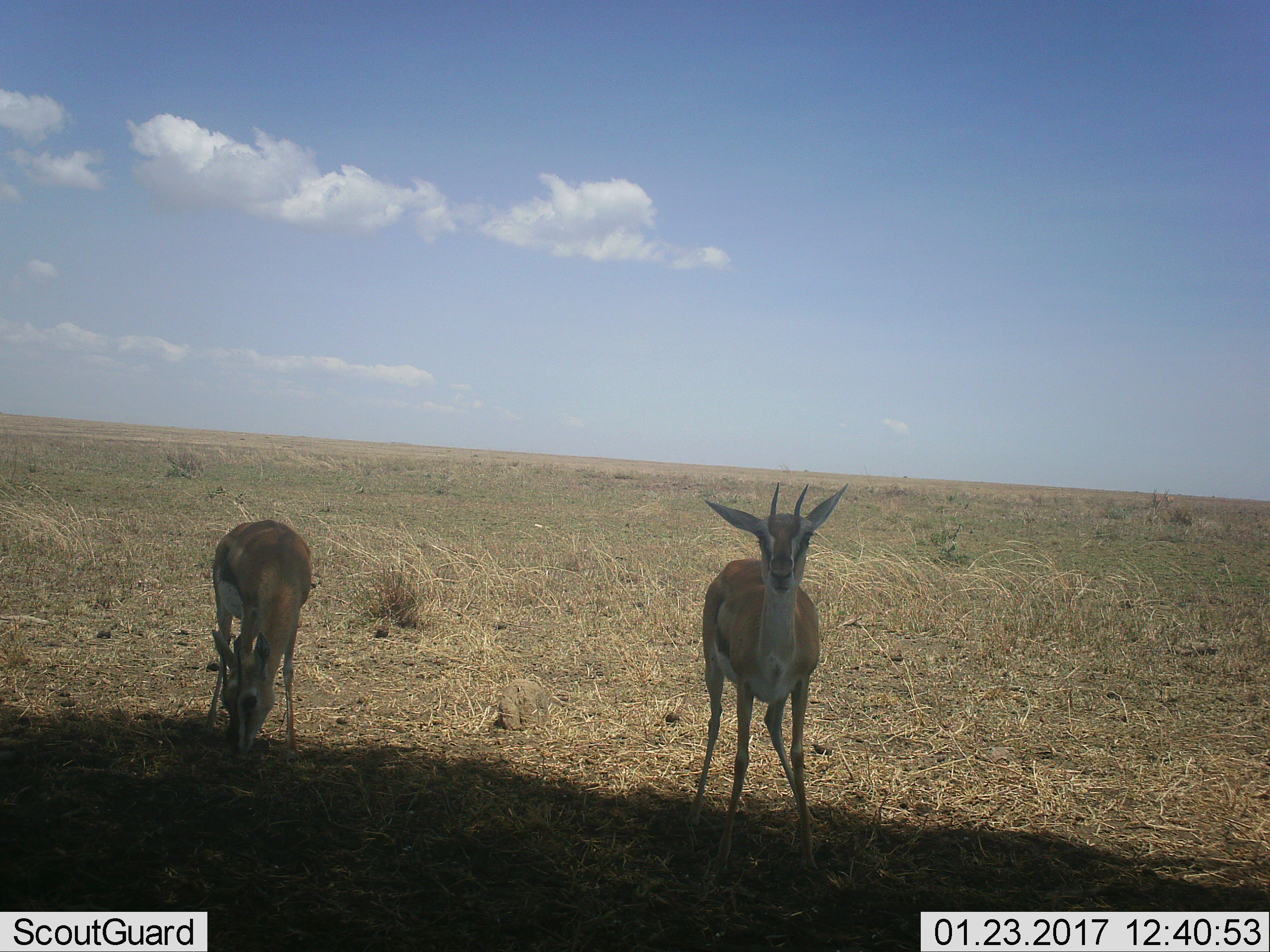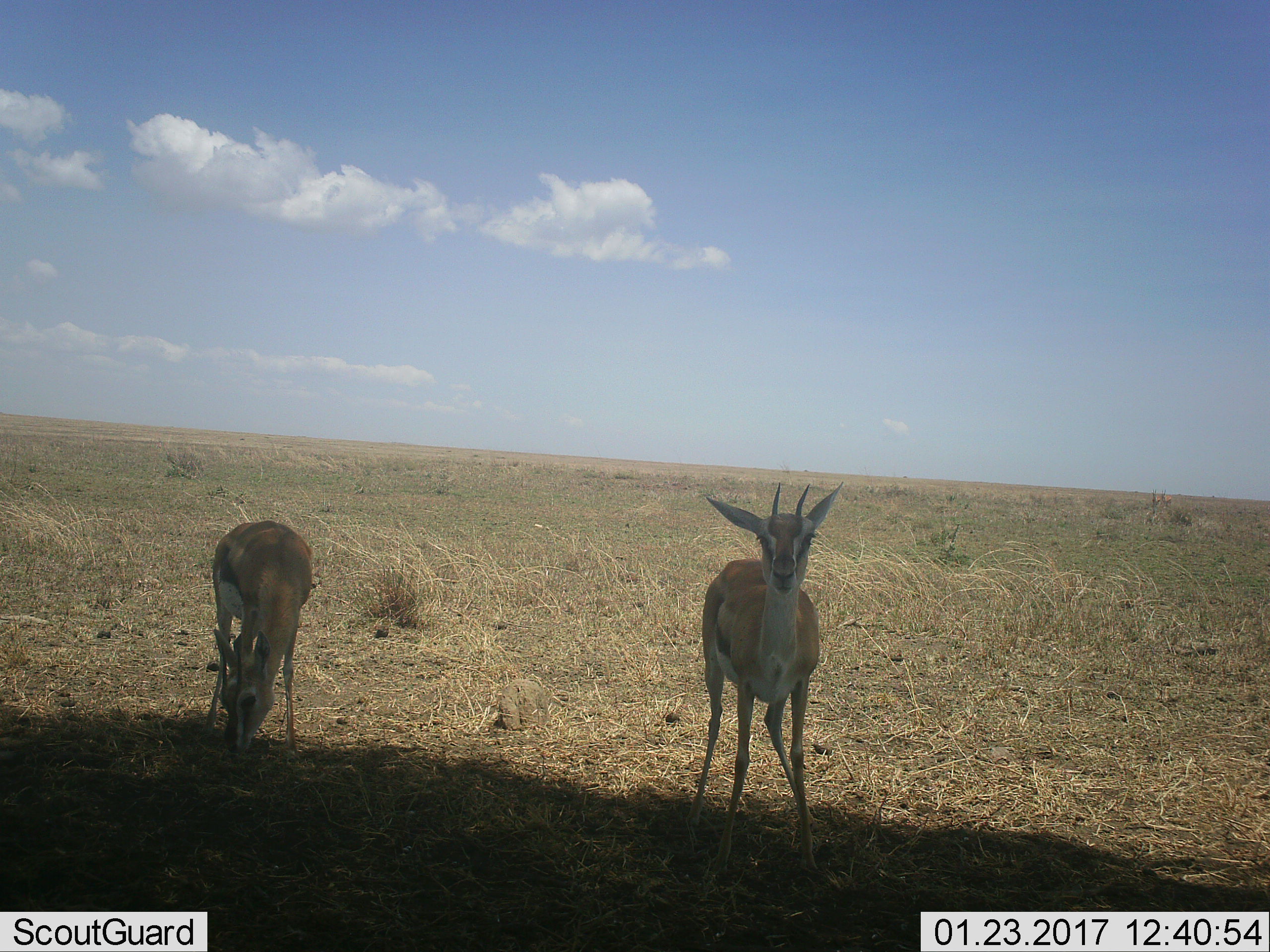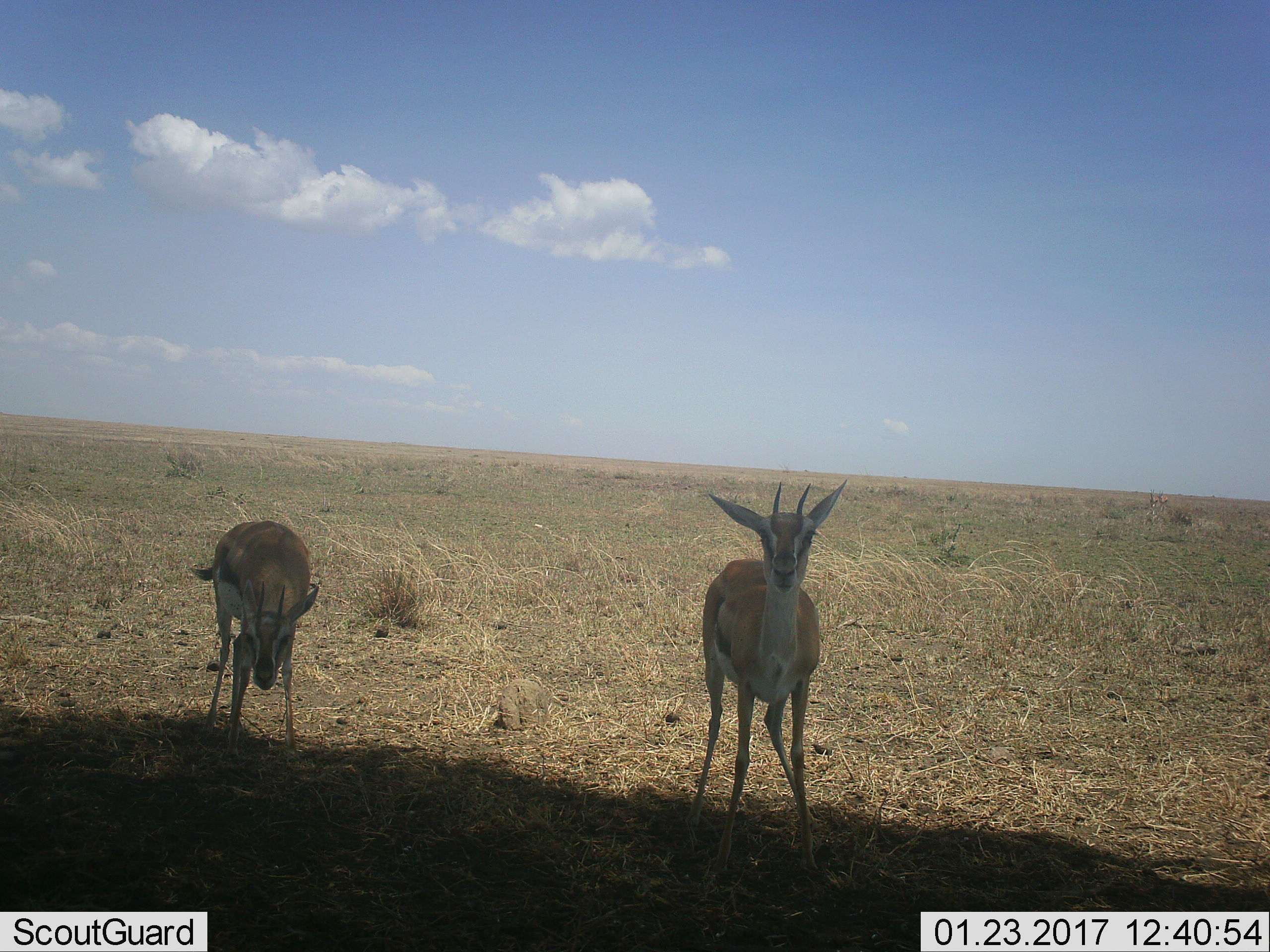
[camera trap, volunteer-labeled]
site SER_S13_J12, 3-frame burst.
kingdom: Animalia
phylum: Chordata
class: Mammalia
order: Artiodactyla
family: Bovidae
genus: Eudorcas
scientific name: Eudorcas thomsonii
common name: thomson's gazelle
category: gazellethomsons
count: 2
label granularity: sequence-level